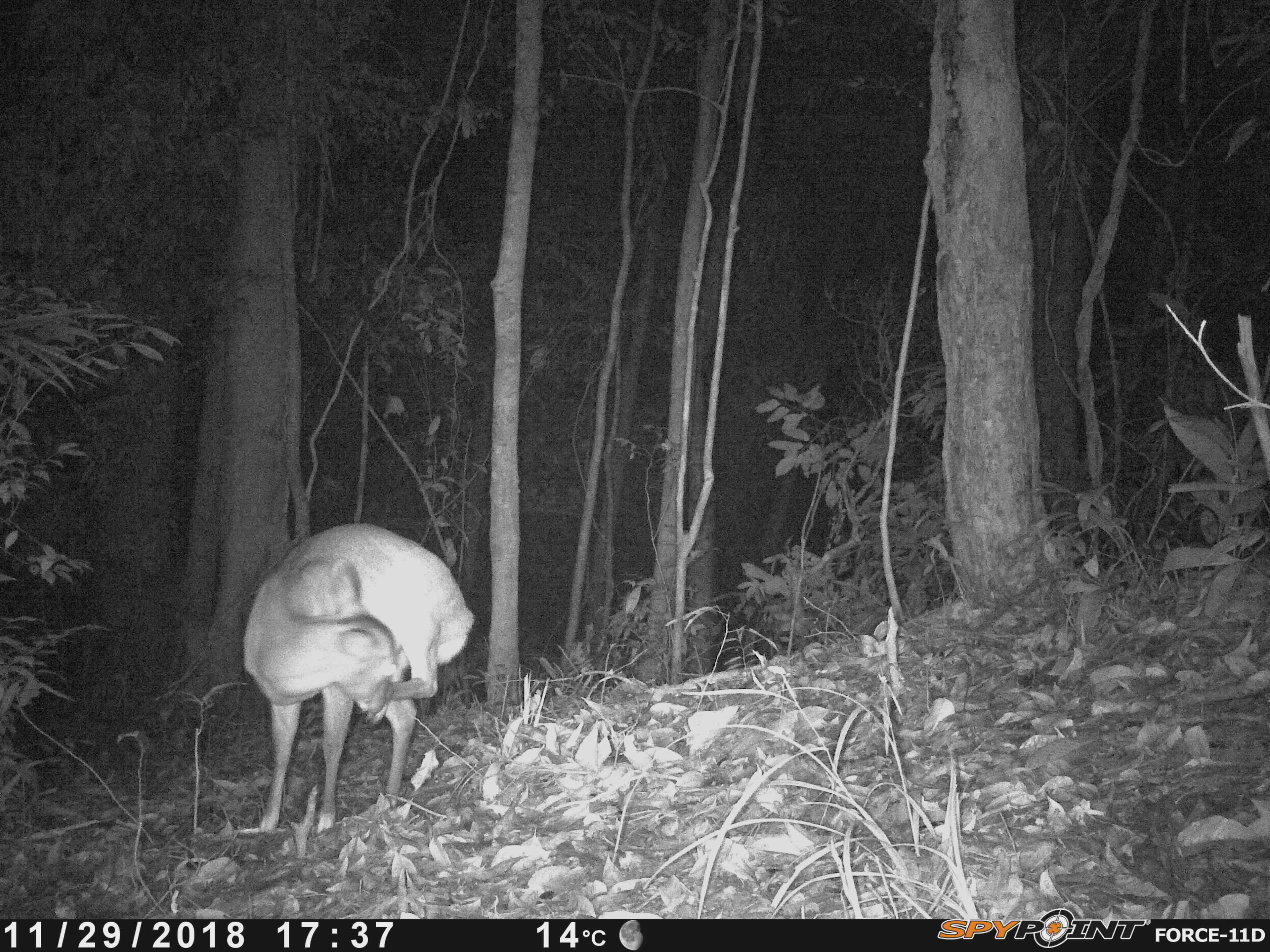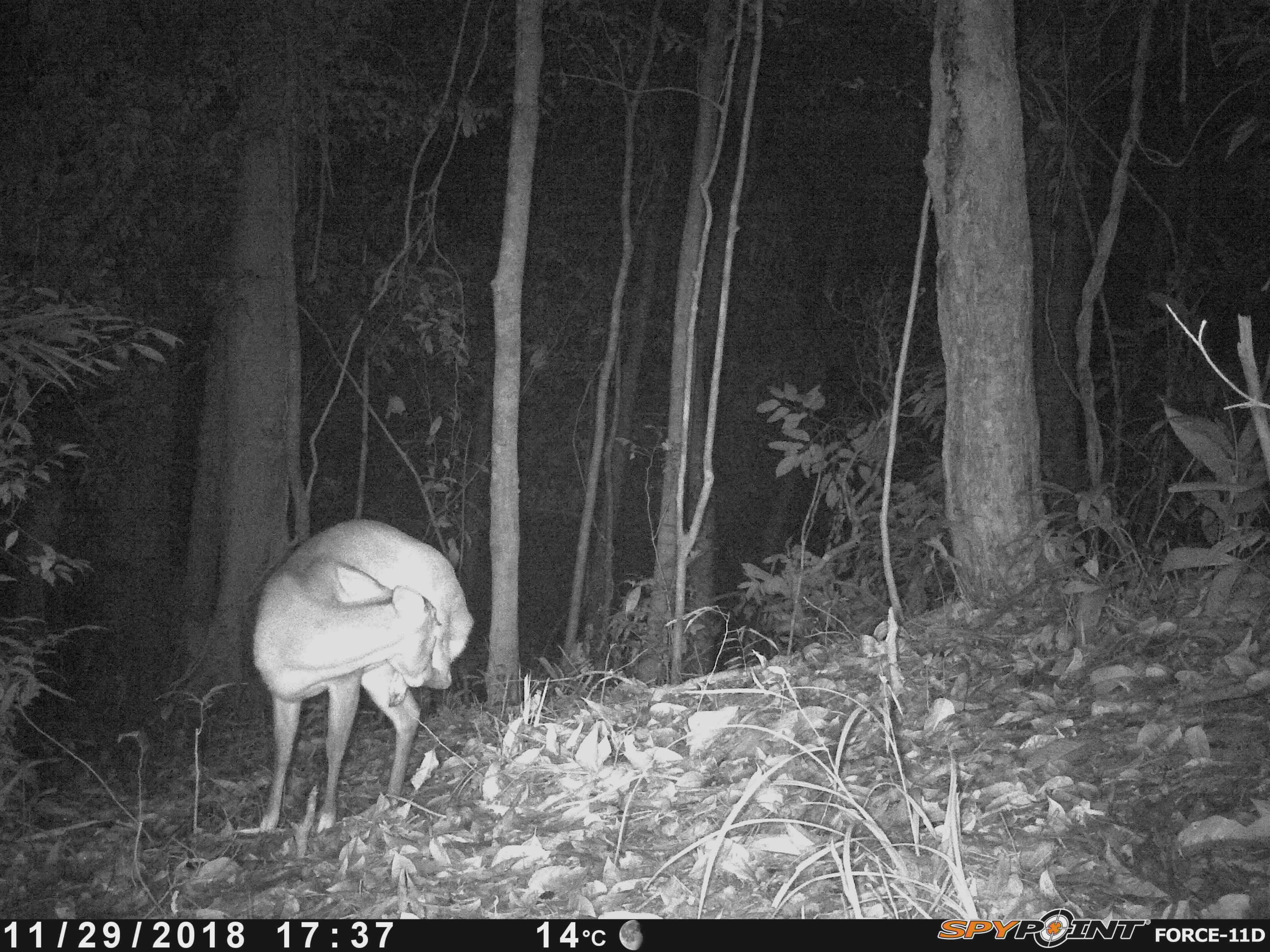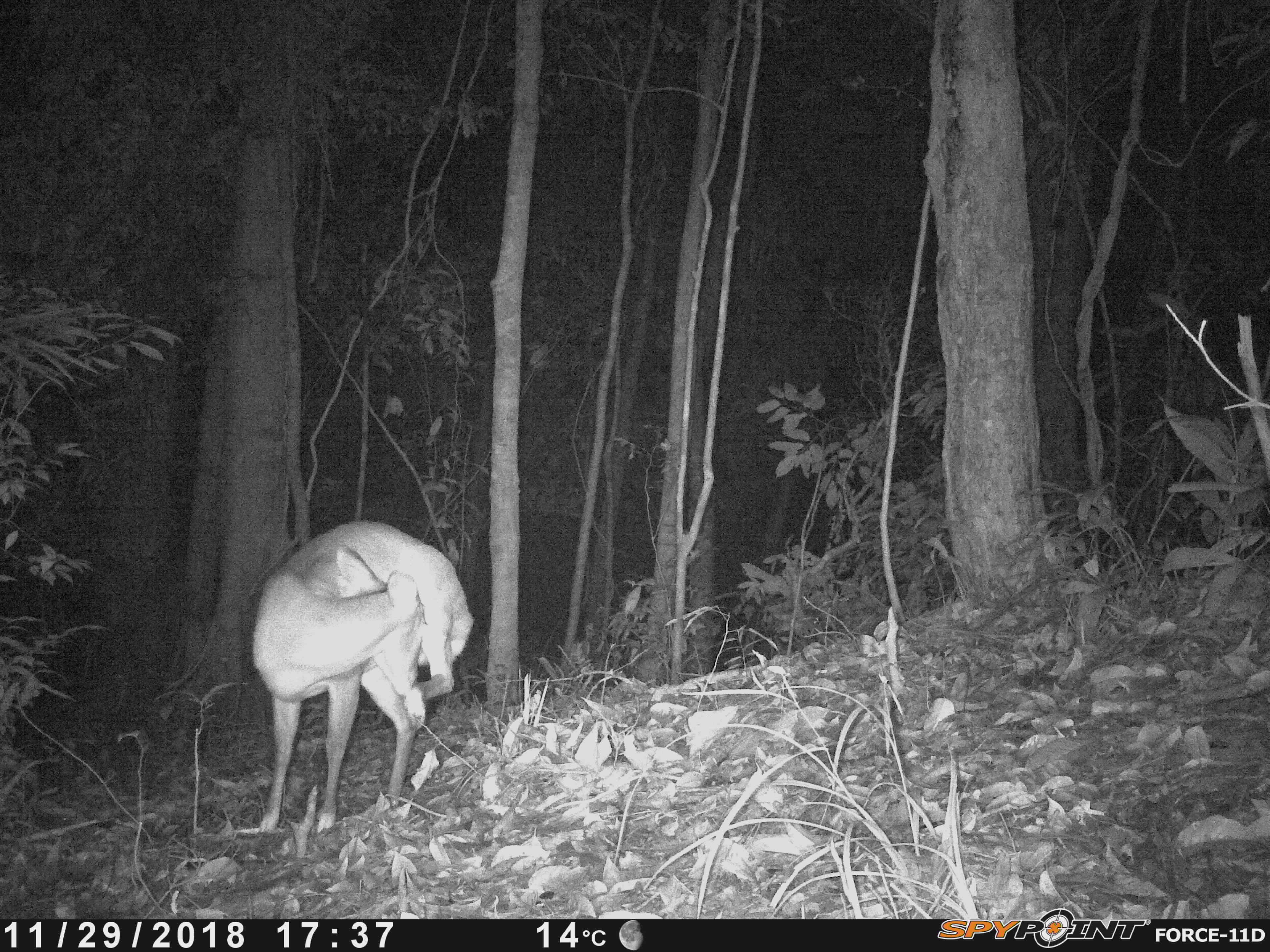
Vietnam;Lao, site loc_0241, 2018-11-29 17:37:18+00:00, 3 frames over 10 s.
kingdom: Animalia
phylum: Chordata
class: Mammalia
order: Artiodactyla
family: Cervidae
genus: Muntiacus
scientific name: Muntiacus vuquangensis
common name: large-antlered muntjac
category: large antlered muntjac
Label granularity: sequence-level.